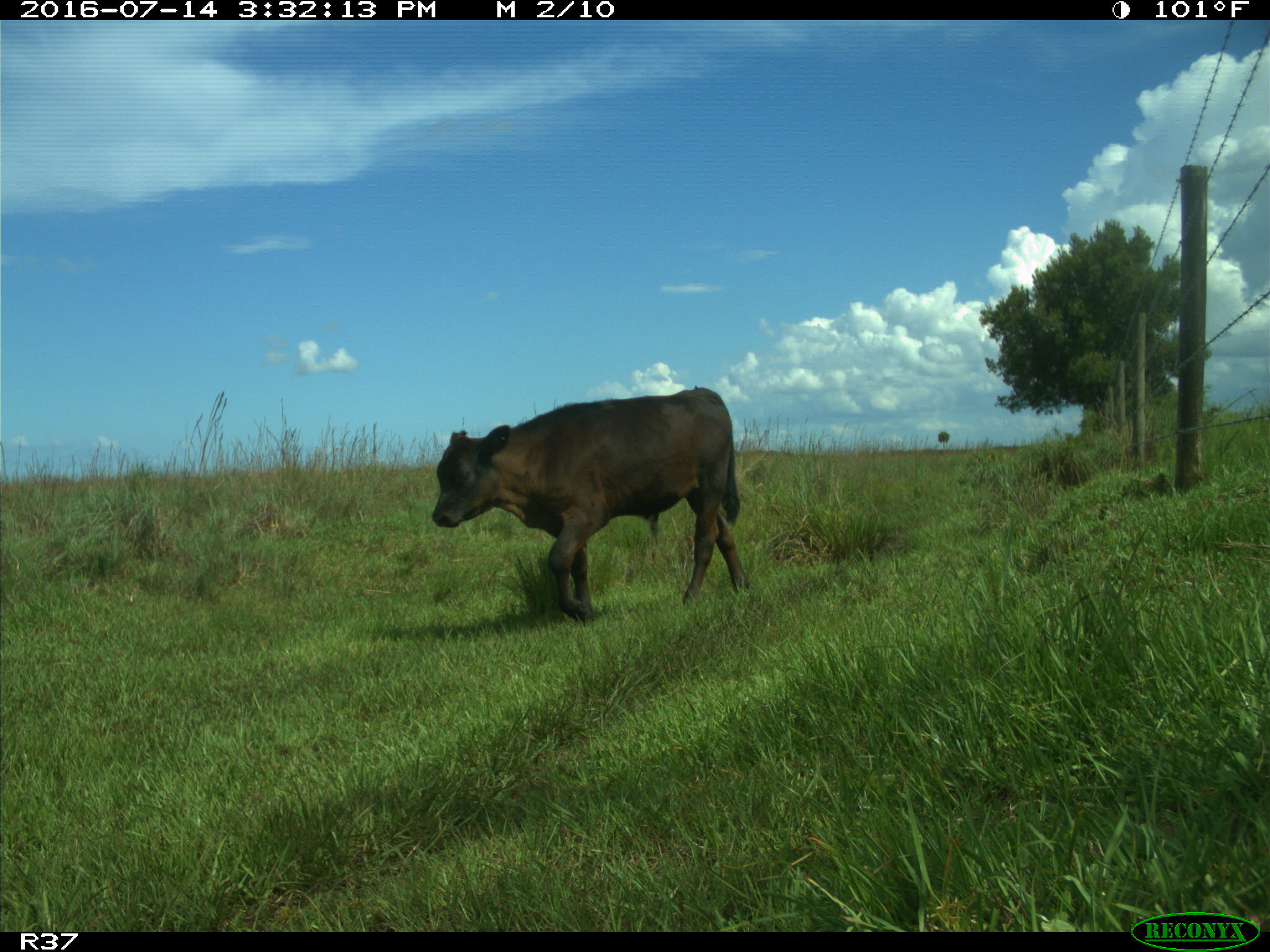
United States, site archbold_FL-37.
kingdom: Animalia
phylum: Chordata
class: Mammalia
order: Artiodactyla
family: Bovidae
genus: Bos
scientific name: Bos taurus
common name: domestic cow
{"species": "Bos taurus (domestic cow)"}